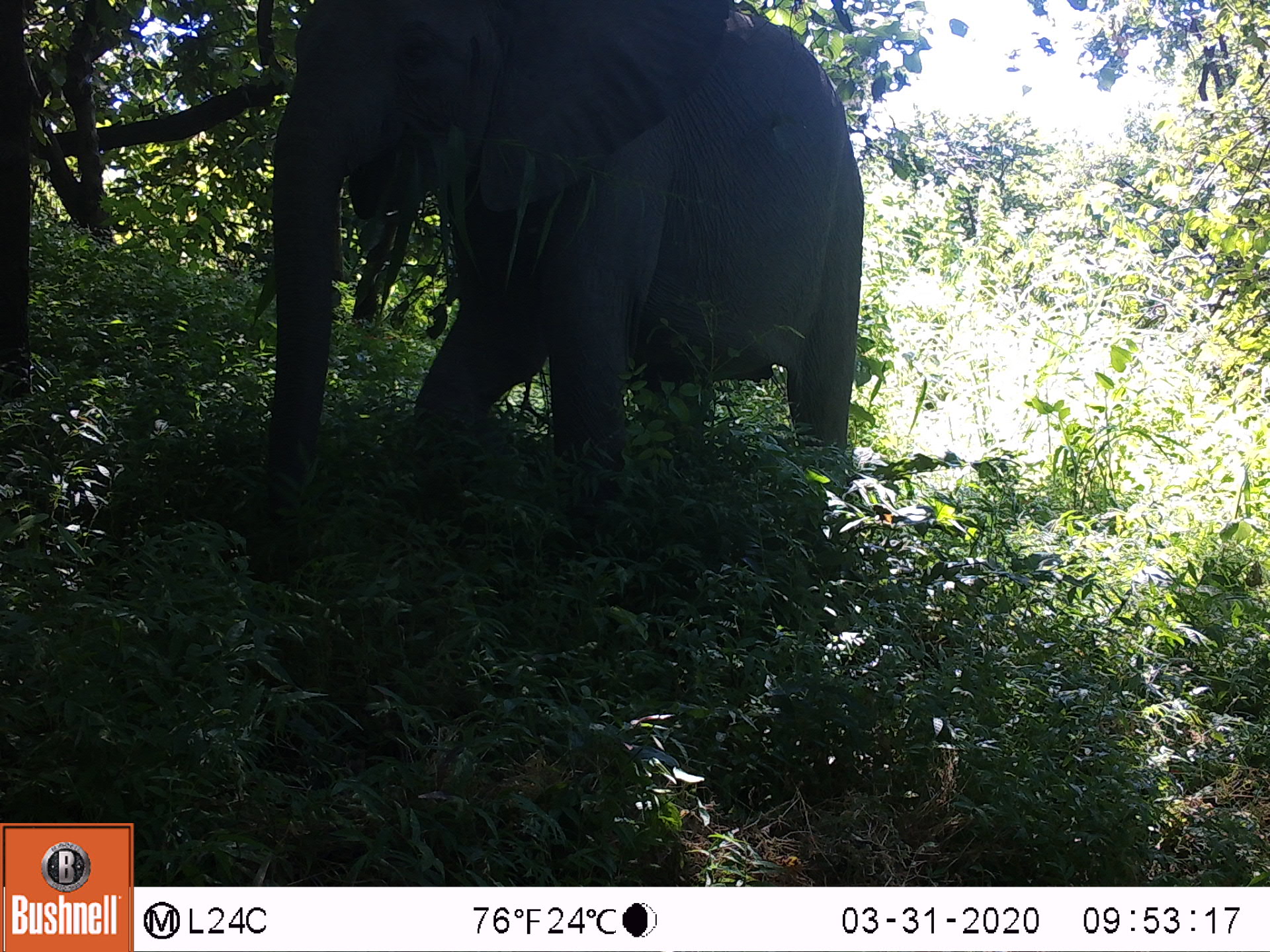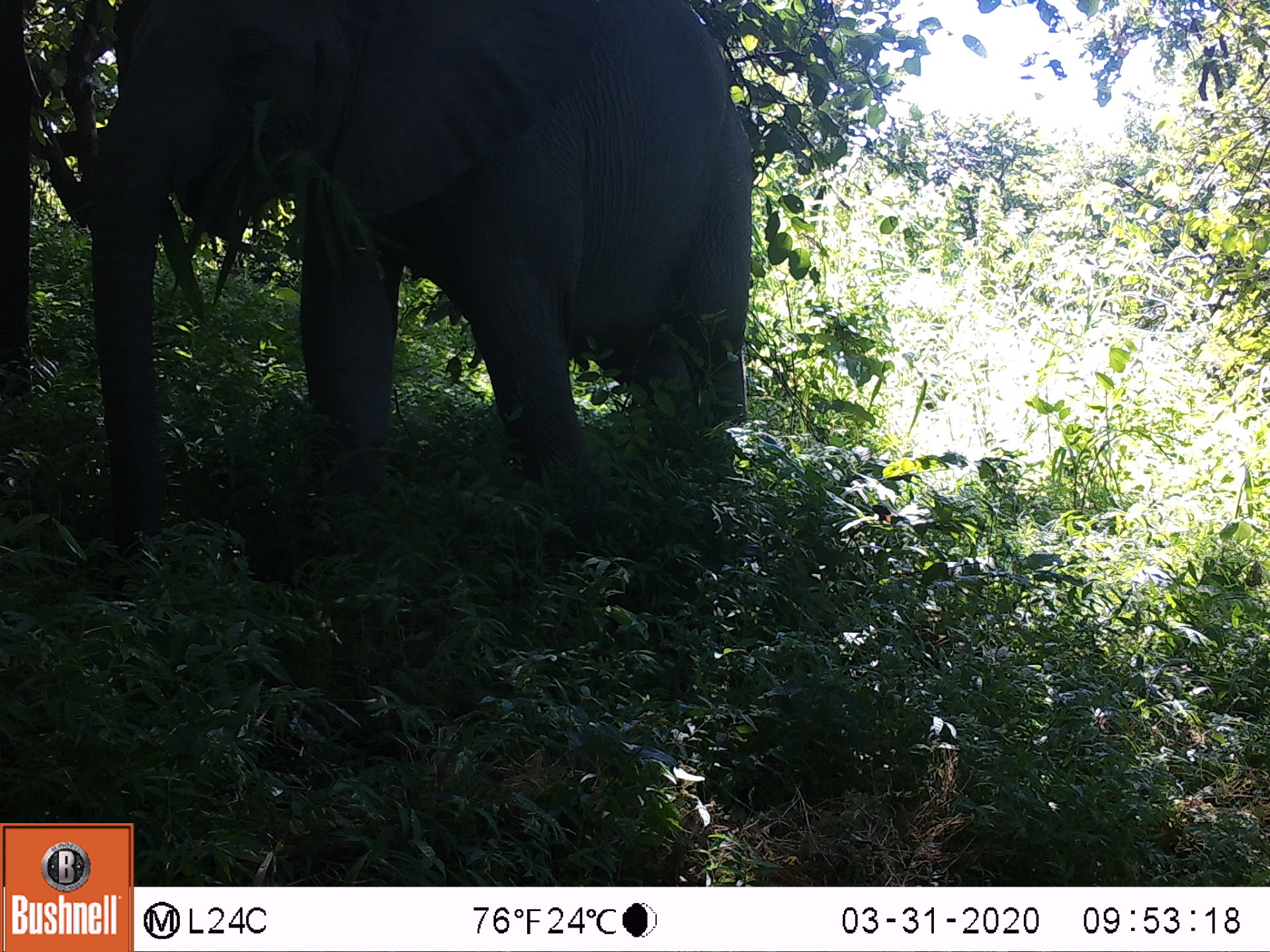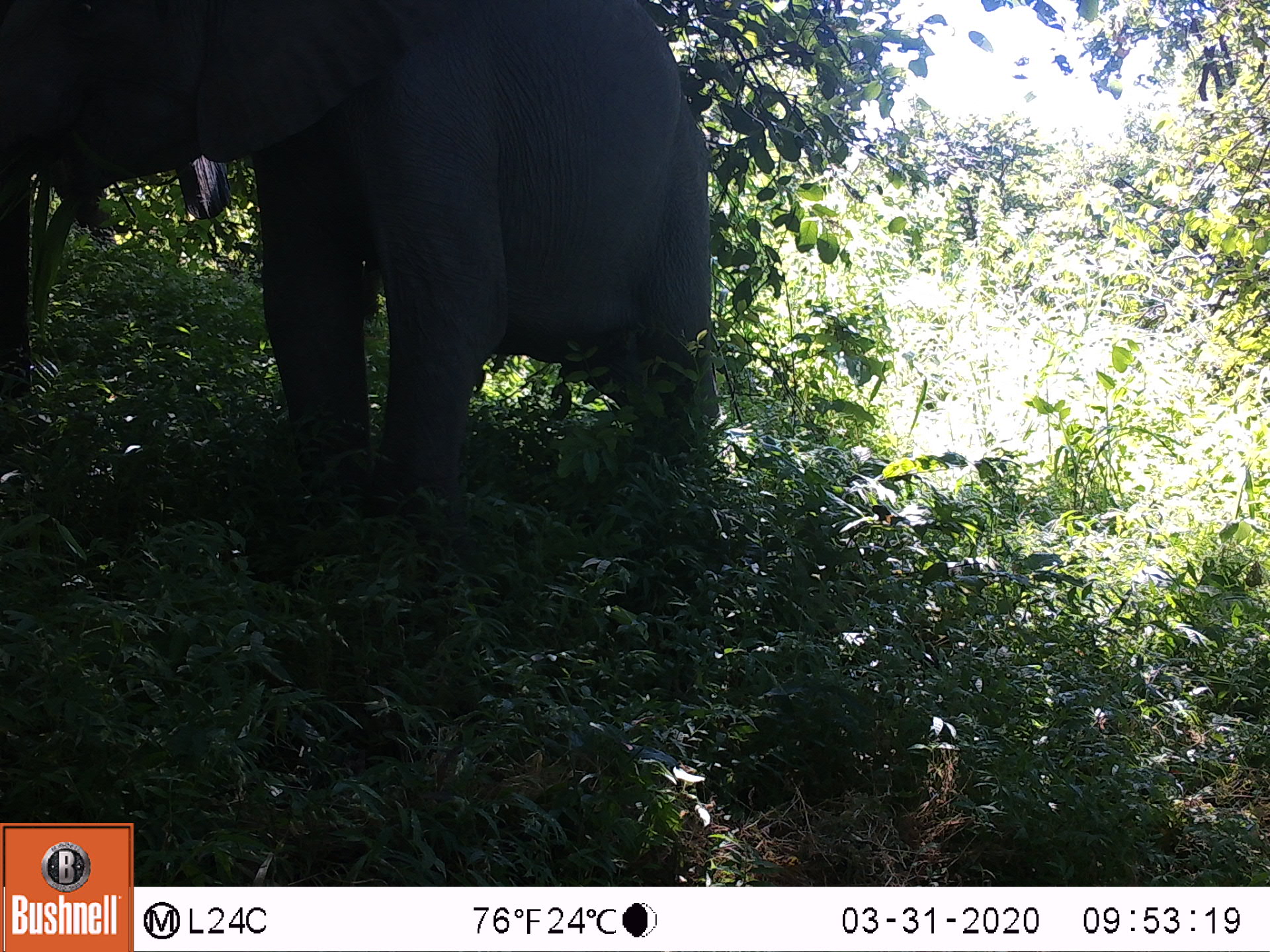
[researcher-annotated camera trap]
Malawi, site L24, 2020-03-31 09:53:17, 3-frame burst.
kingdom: Animalia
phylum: Chordata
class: Mammalia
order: Proboscidea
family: Elephantidae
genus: Loxodonta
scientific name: Loxodonta africana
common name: african savanna elephant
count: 1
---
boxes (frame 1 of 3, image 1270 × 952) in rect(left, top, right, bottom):
african savanna elephant: rect(255, 3, 868, 510)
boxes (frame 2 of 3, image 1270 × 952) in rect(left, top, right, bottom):
african savanna elephant: rect(74, 5, 757, 488)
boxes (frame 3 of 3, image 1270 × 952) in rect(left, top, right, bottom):
african savanna elephant: rect(3, 3, 713, 468)